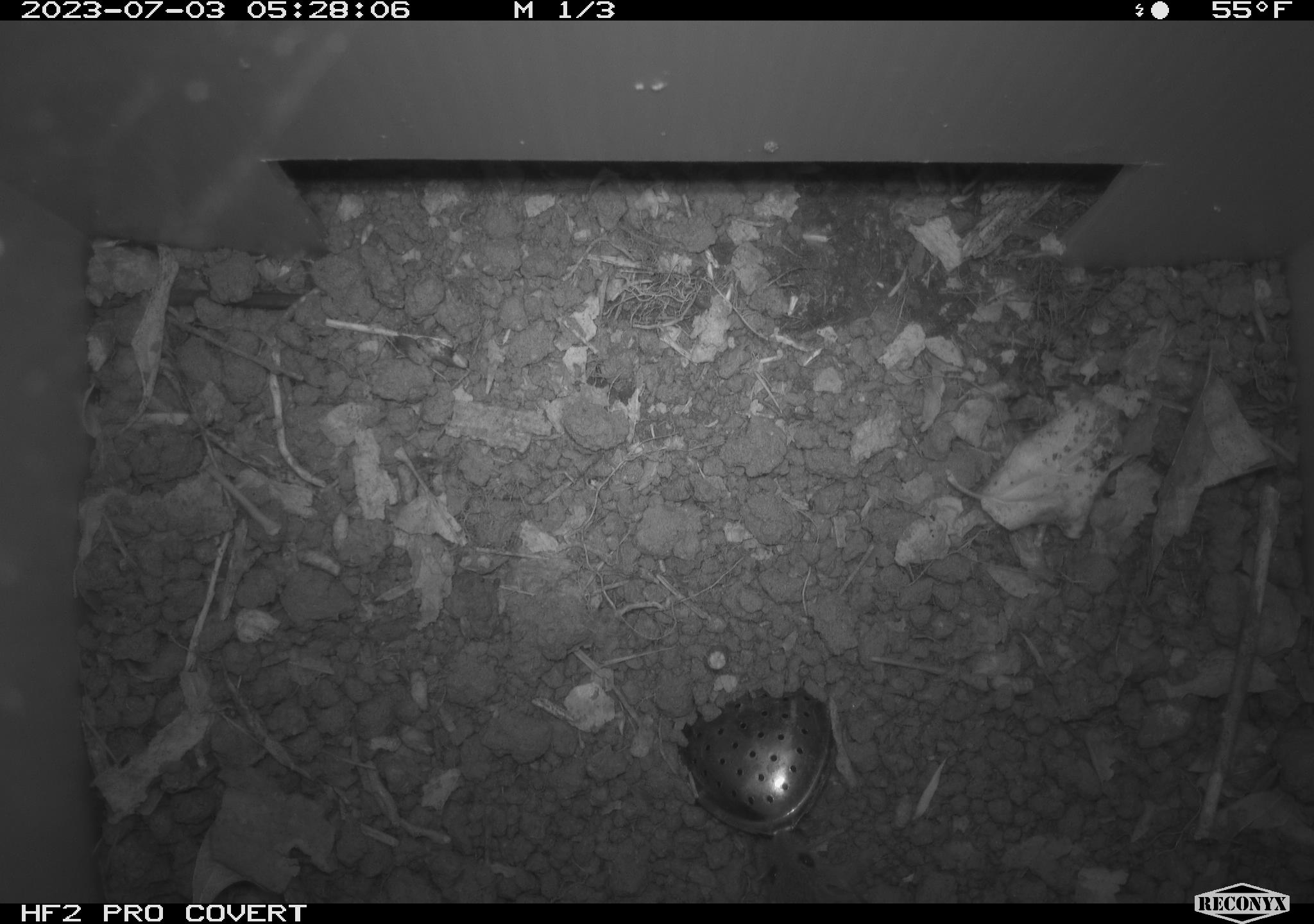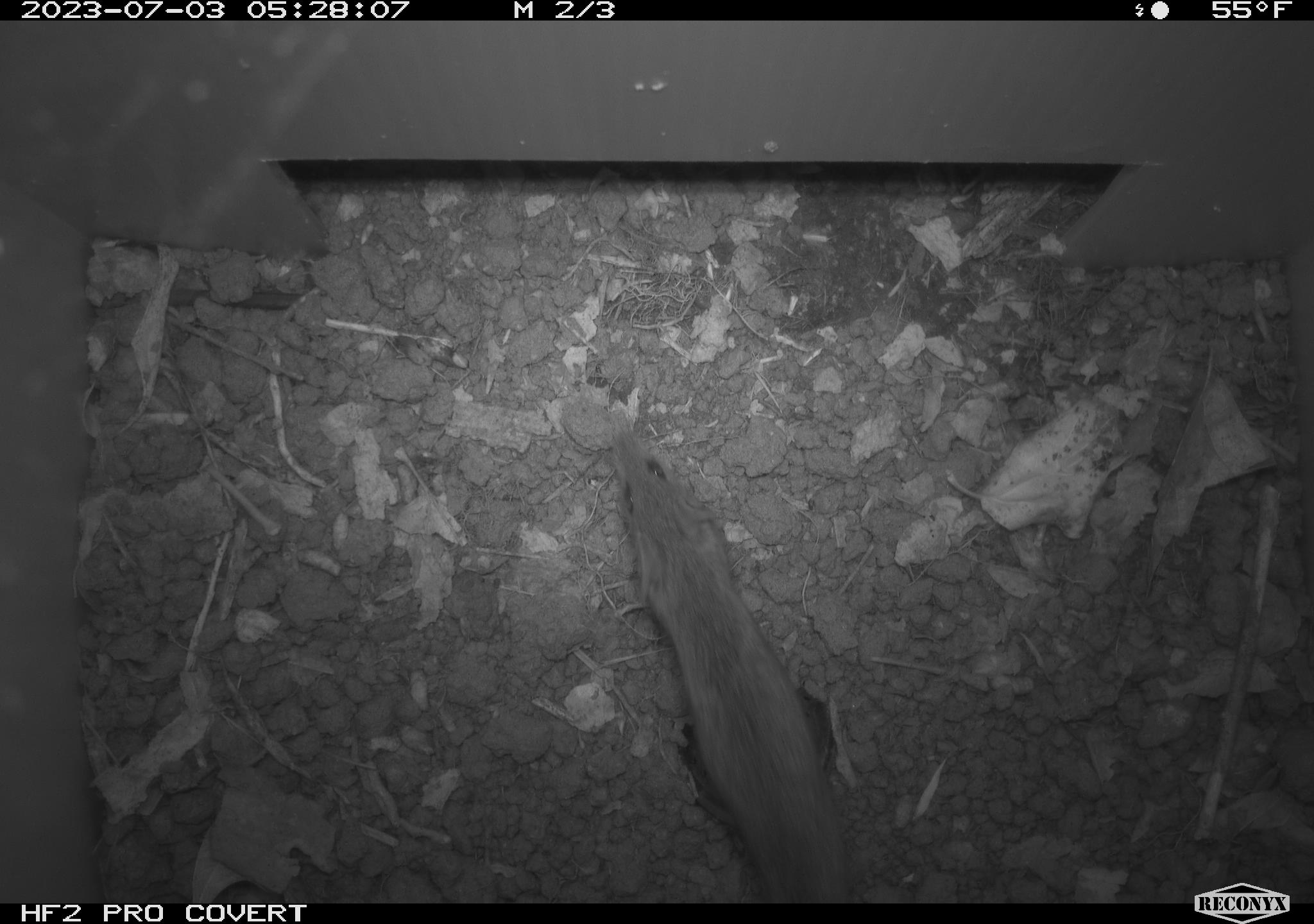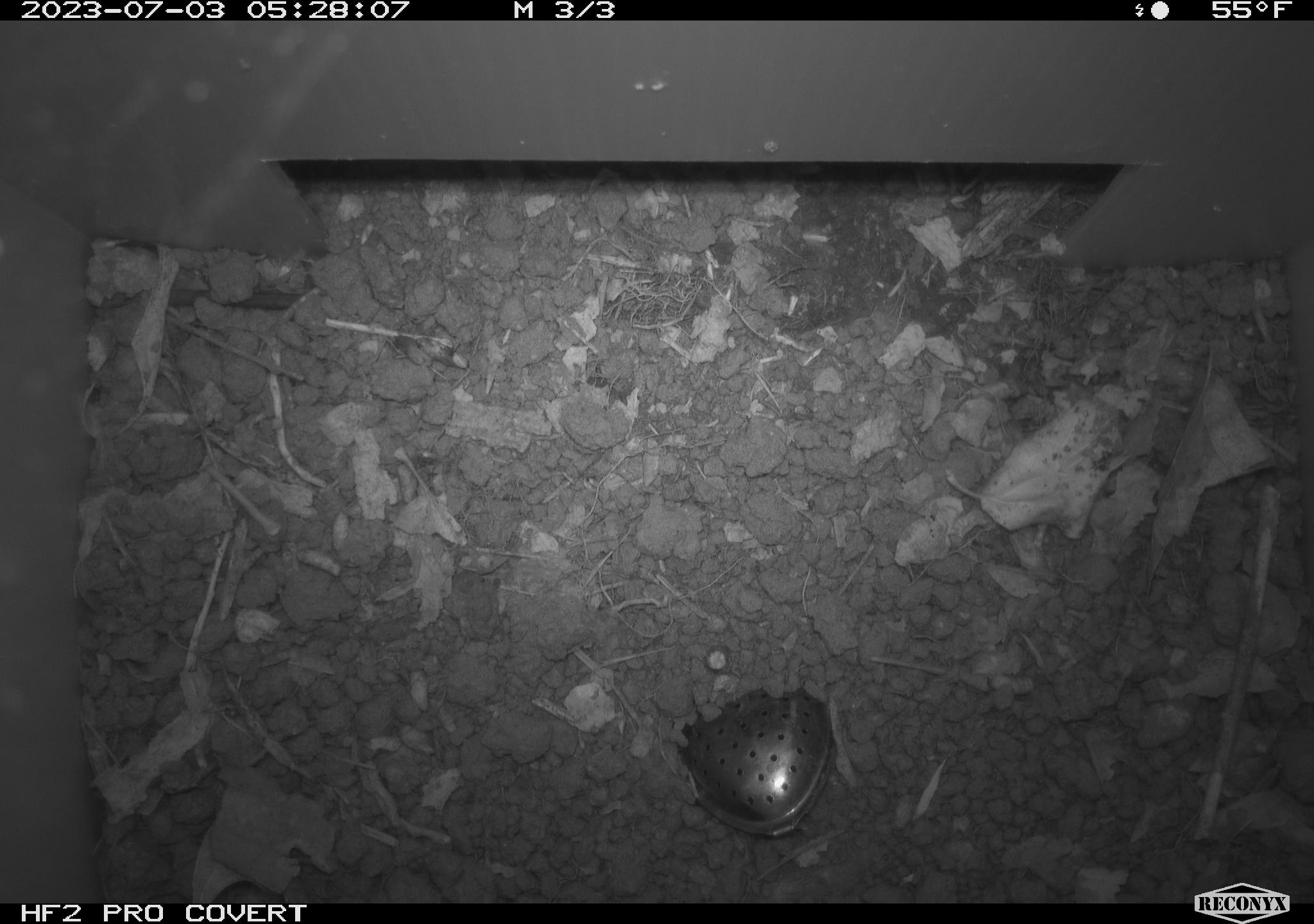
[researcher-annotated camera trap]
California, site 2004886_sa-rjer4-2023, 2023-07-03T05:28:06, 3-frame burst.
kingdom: Animalia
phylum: Chordata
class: Mammalia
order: Rodentia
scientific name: Rodentia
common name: mouse species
Mouse species (Rodentia).